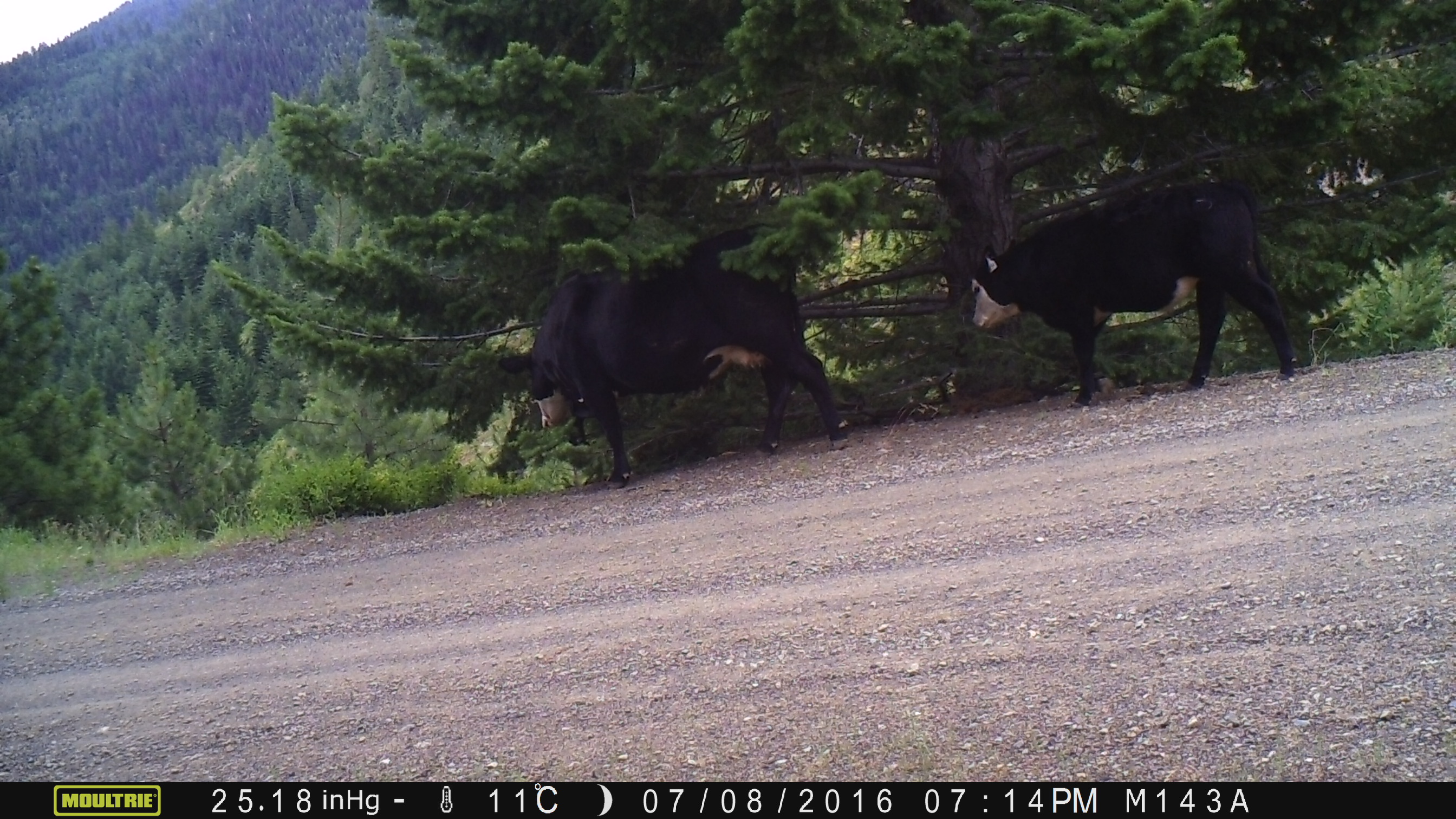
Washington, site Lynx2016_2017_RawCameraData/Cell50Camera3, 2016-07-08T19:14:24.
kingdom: Animalia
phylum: Chordata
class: Mammalia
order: Artiodactyla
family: Bovidae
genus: Bos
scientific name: Bos taurus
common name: domestic cattle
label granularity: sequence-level